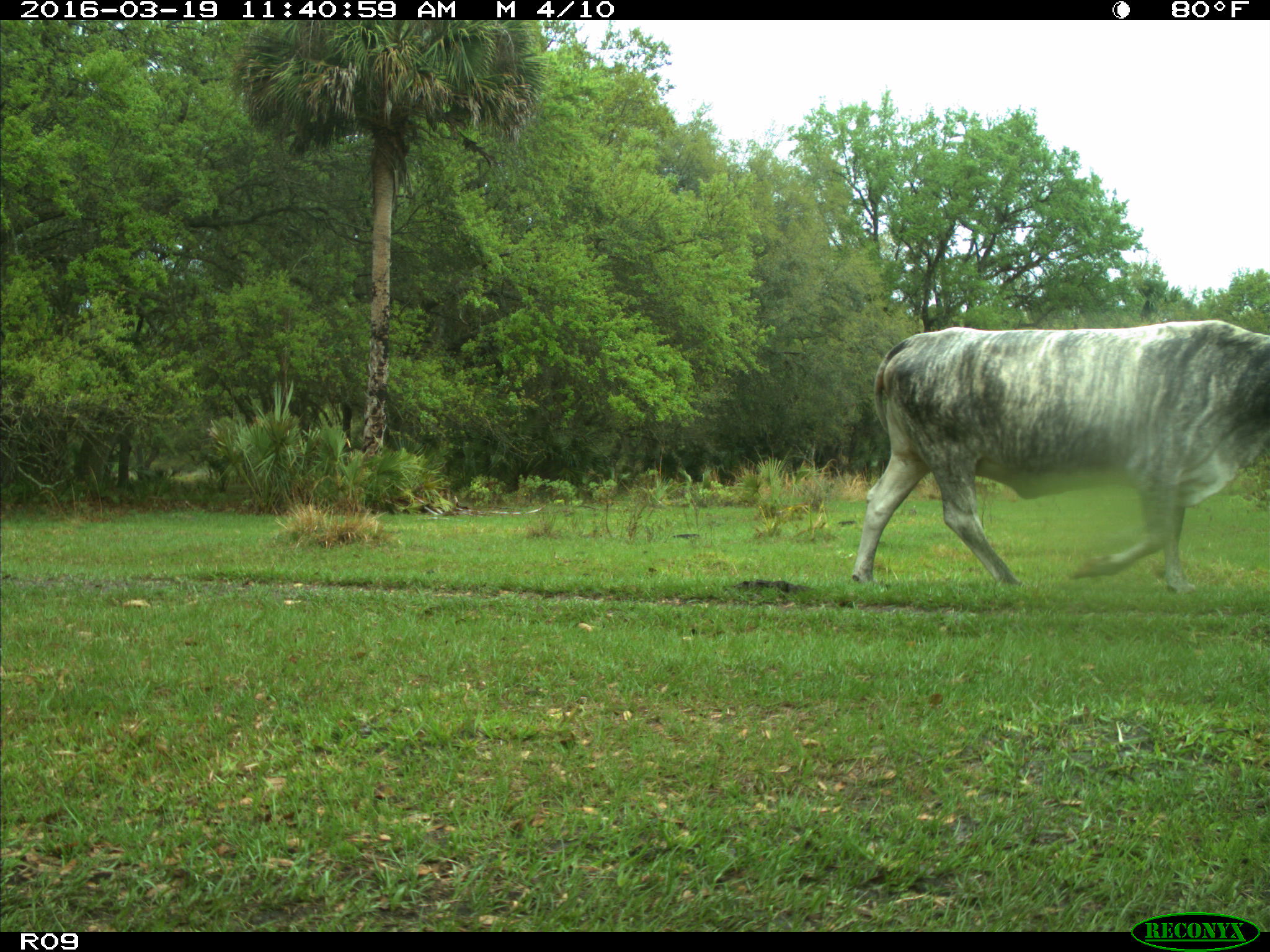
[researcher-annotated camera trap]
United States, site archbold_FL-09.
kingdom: Animalia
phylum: Chordata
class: Mammalia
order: Artiodactyla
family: Bovidae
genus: Bos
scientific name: Bos taurus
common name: domestic cow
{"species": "Bos taurus (domestic cow)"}